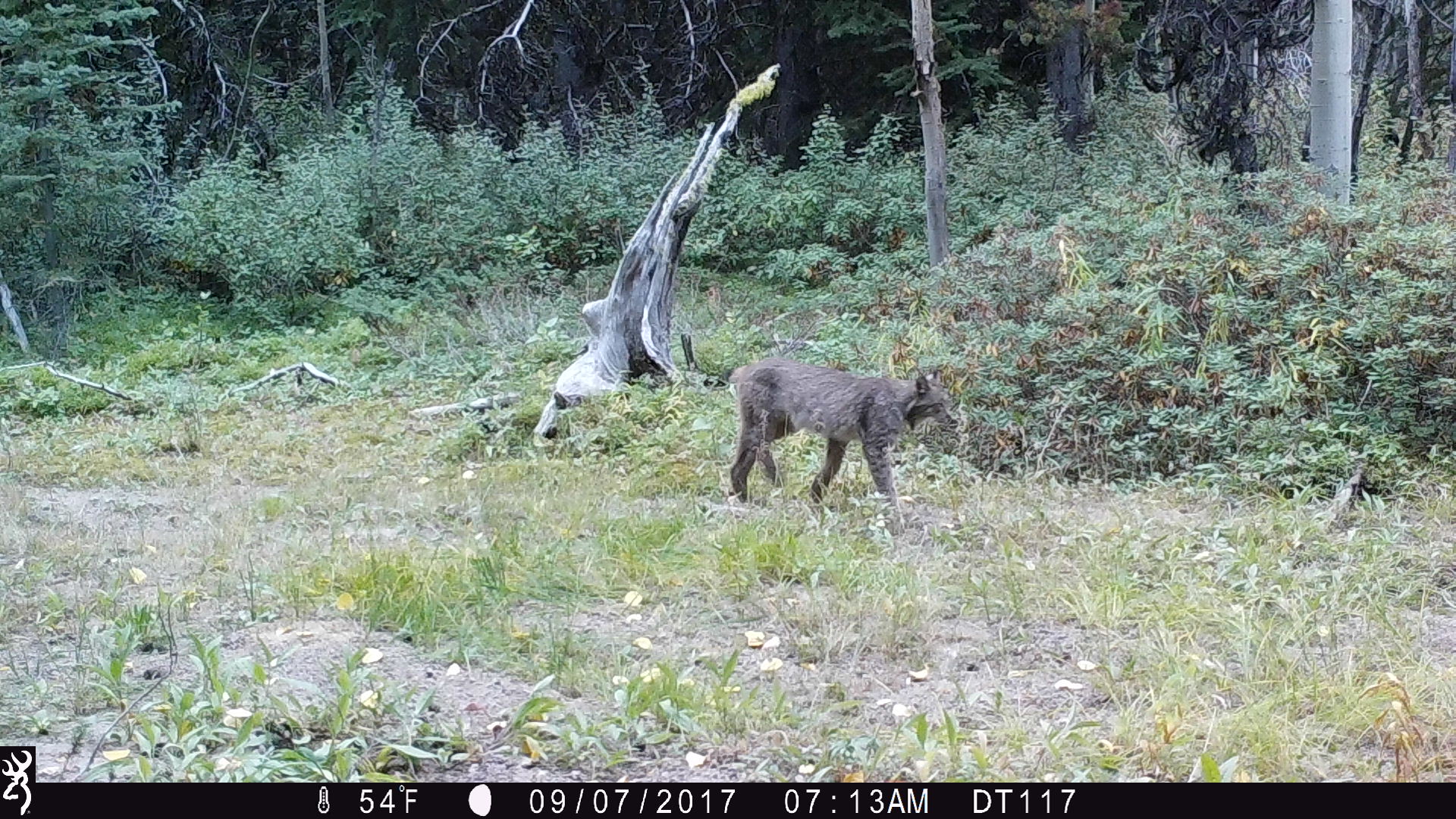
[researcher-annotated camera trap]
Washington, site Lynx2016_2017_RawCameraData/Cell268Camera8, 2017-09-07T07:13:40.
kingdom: Animalia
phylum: Chordata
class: Mammalia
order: Carnivora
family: Felidae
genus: Lynx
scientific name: Lynx canadensis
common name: canada lynx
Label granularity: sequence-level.